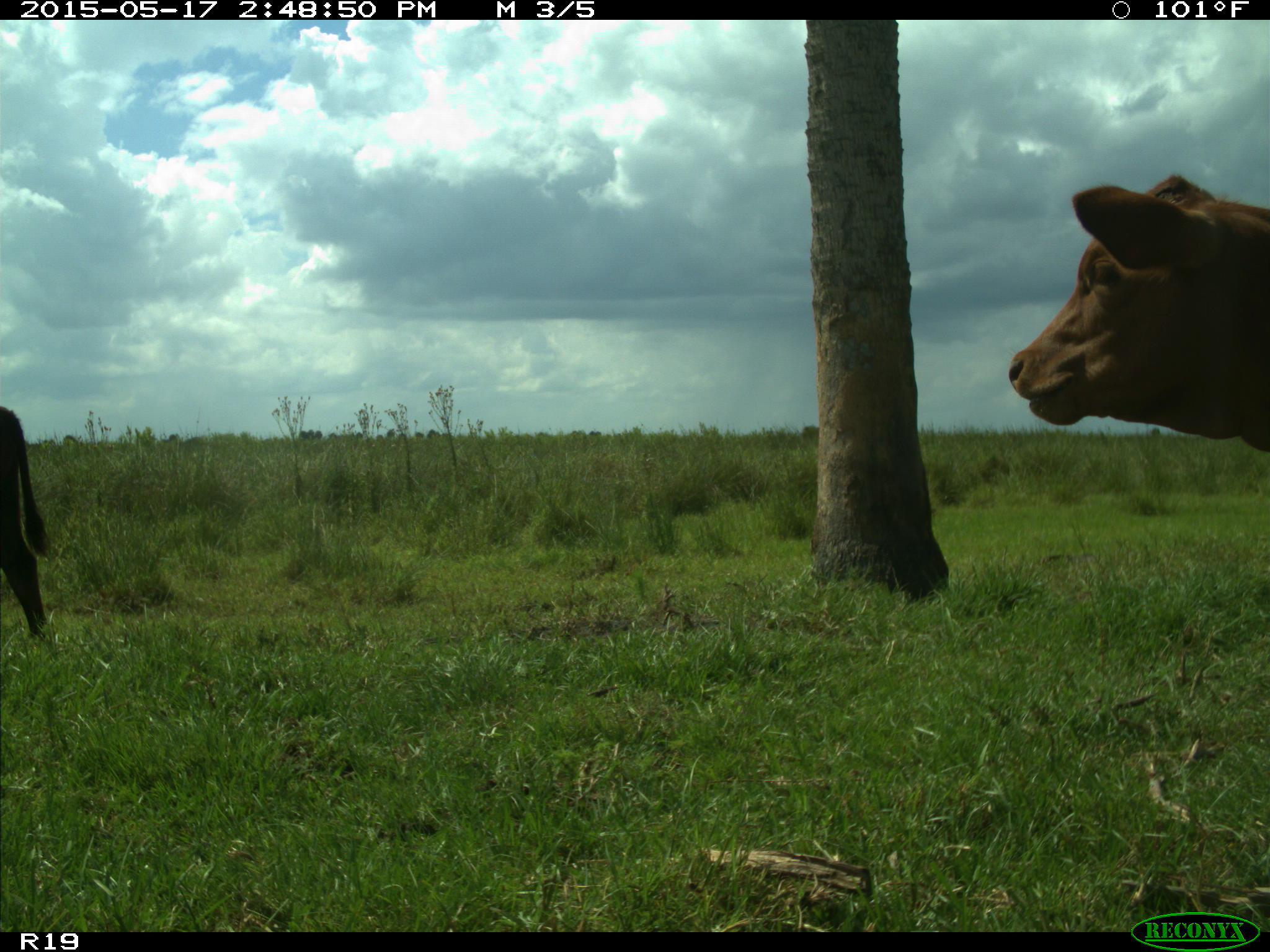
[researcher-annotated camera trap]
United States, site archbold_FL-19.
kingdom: Animalia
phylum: Chordata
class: Mammalia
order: Artiodactyla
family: Bovidae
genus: Bos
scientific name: Bos taurus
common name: domestic cow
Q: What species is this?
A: Bos taurus (domestic cow).